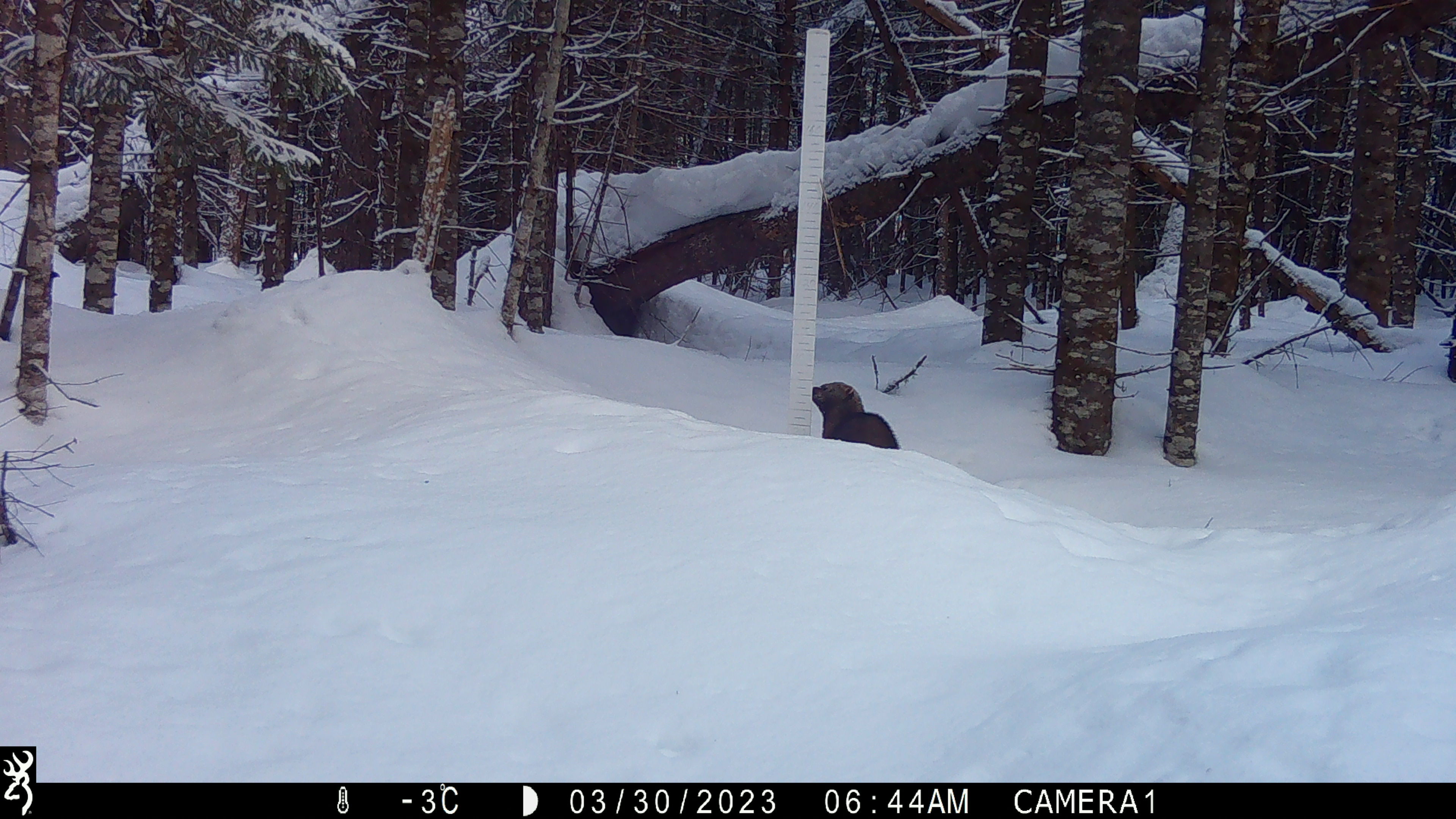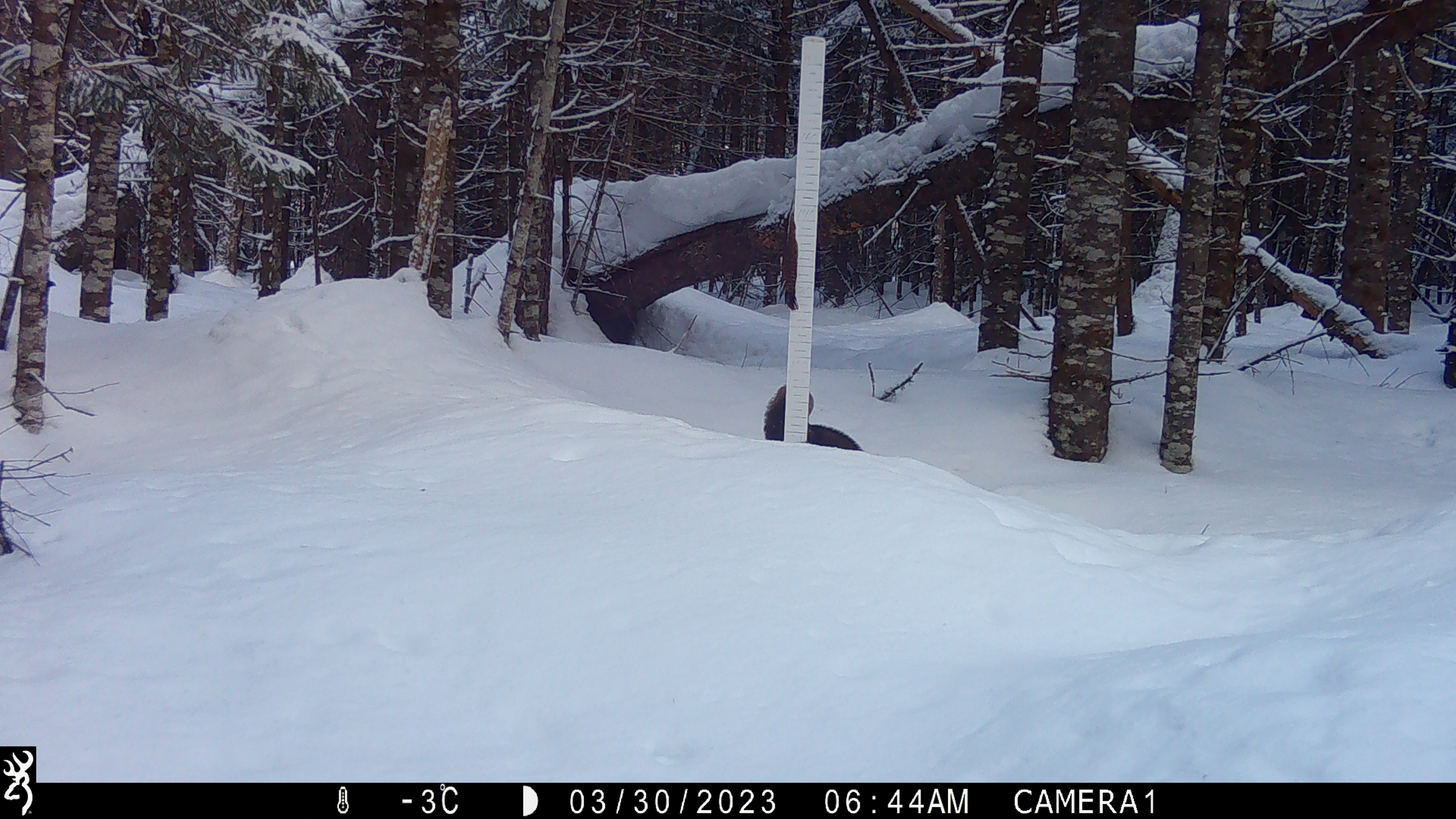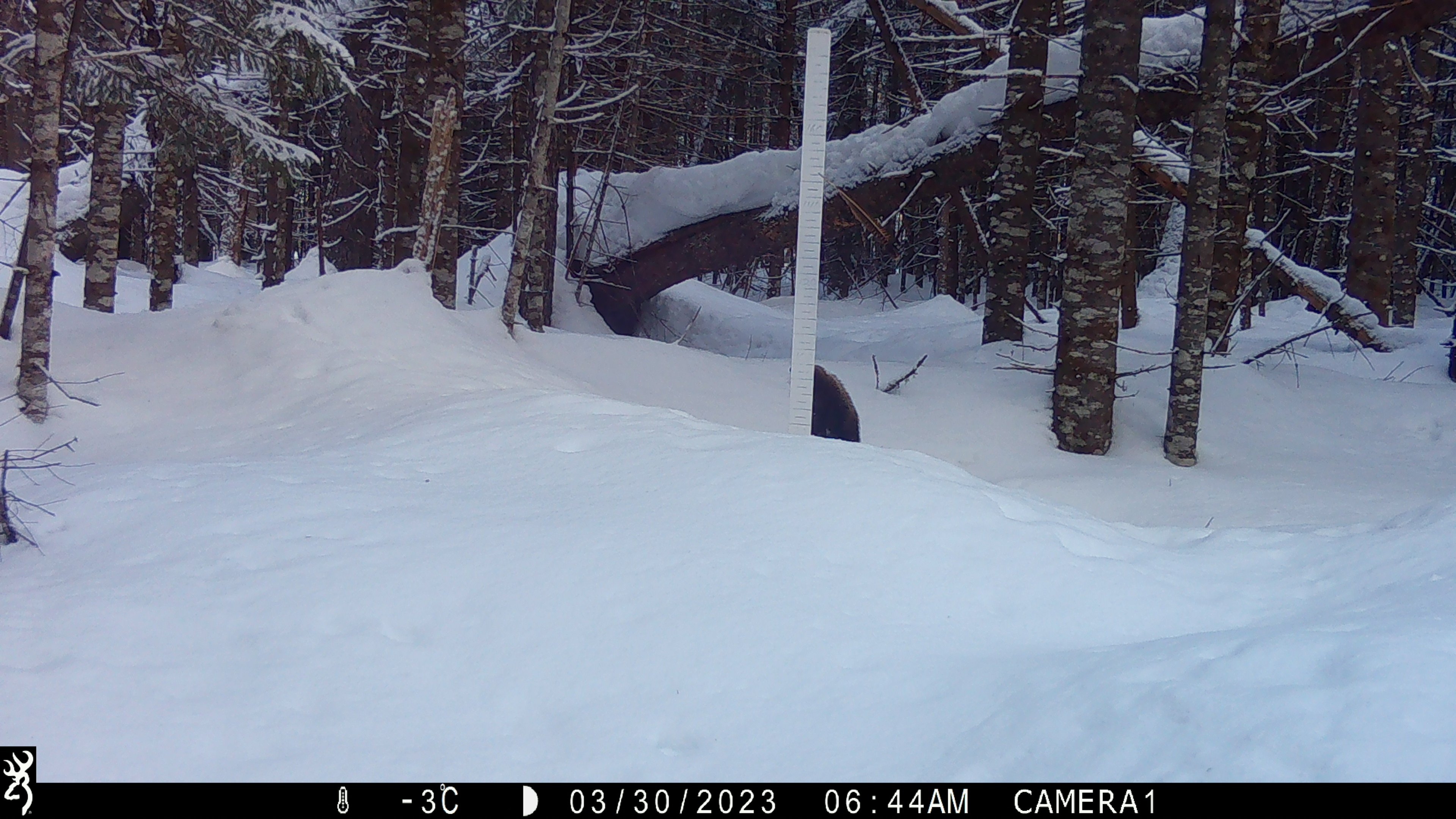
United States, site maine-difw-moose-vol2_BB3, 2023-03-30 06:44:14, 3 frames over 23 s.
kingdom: Animalia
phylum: Chordata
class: Mammalia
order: Carnivora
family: Mustelidae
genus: Pekania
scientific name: Pekania pennanti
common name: fisher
Fisher (Pekania pennanti).